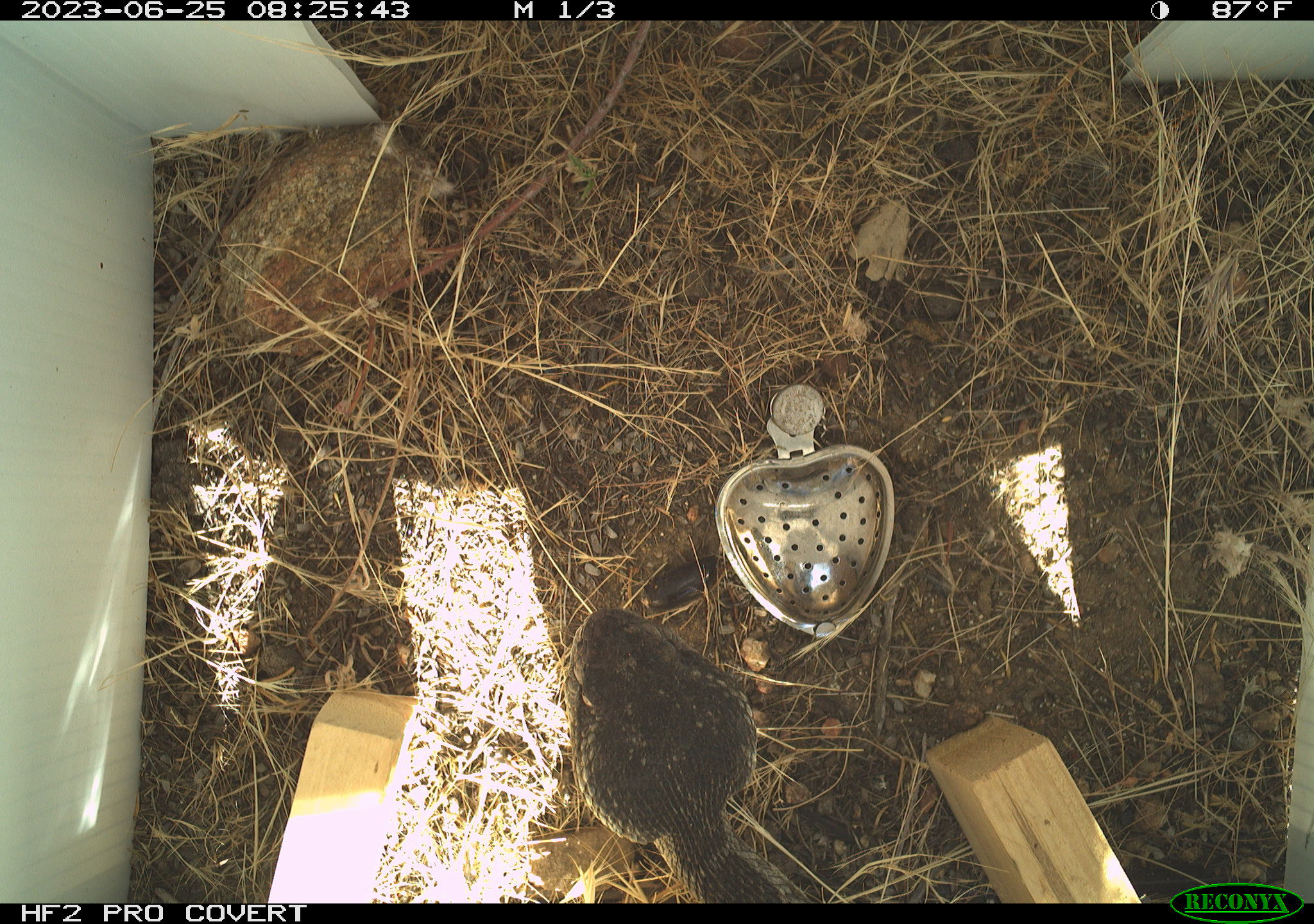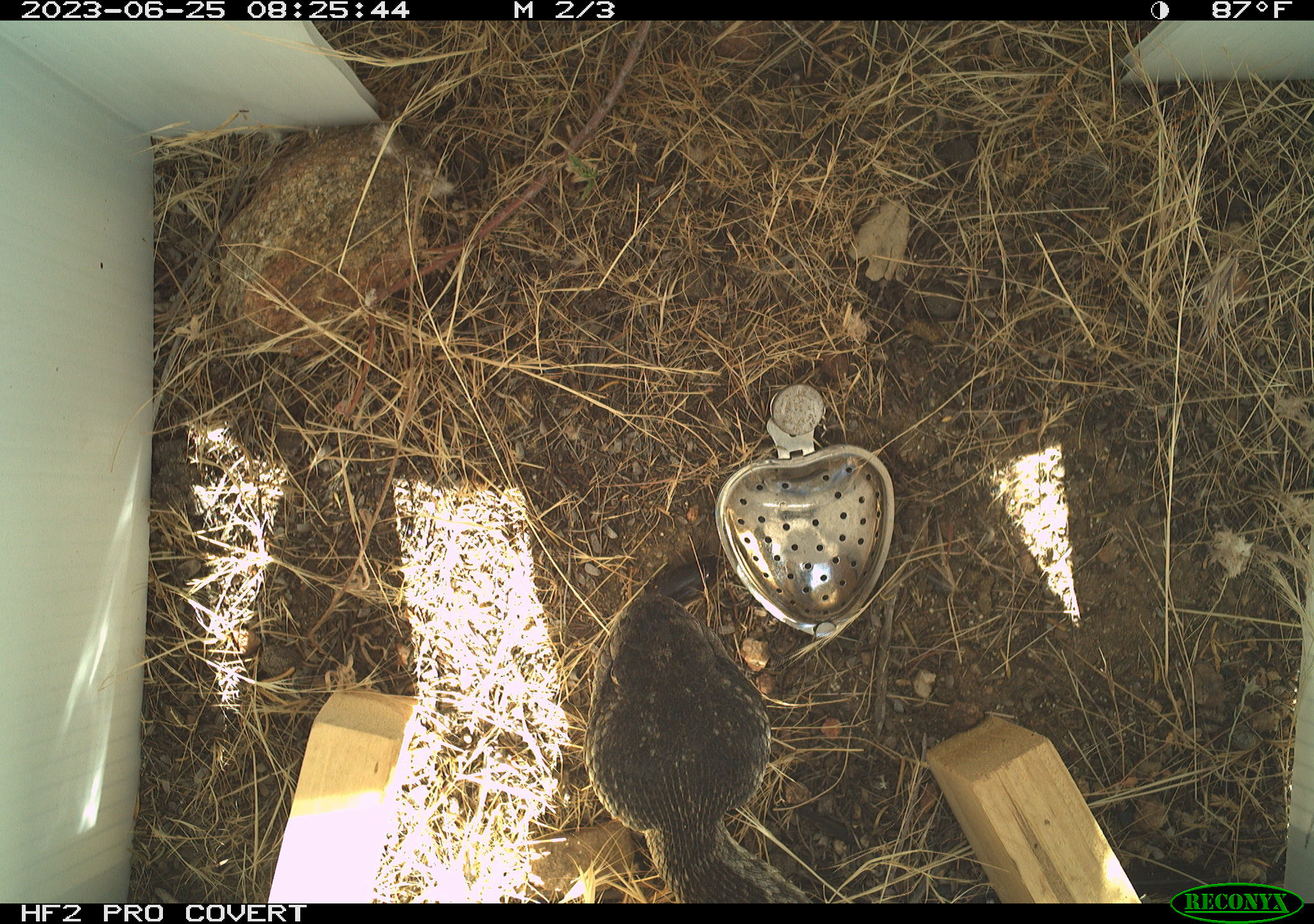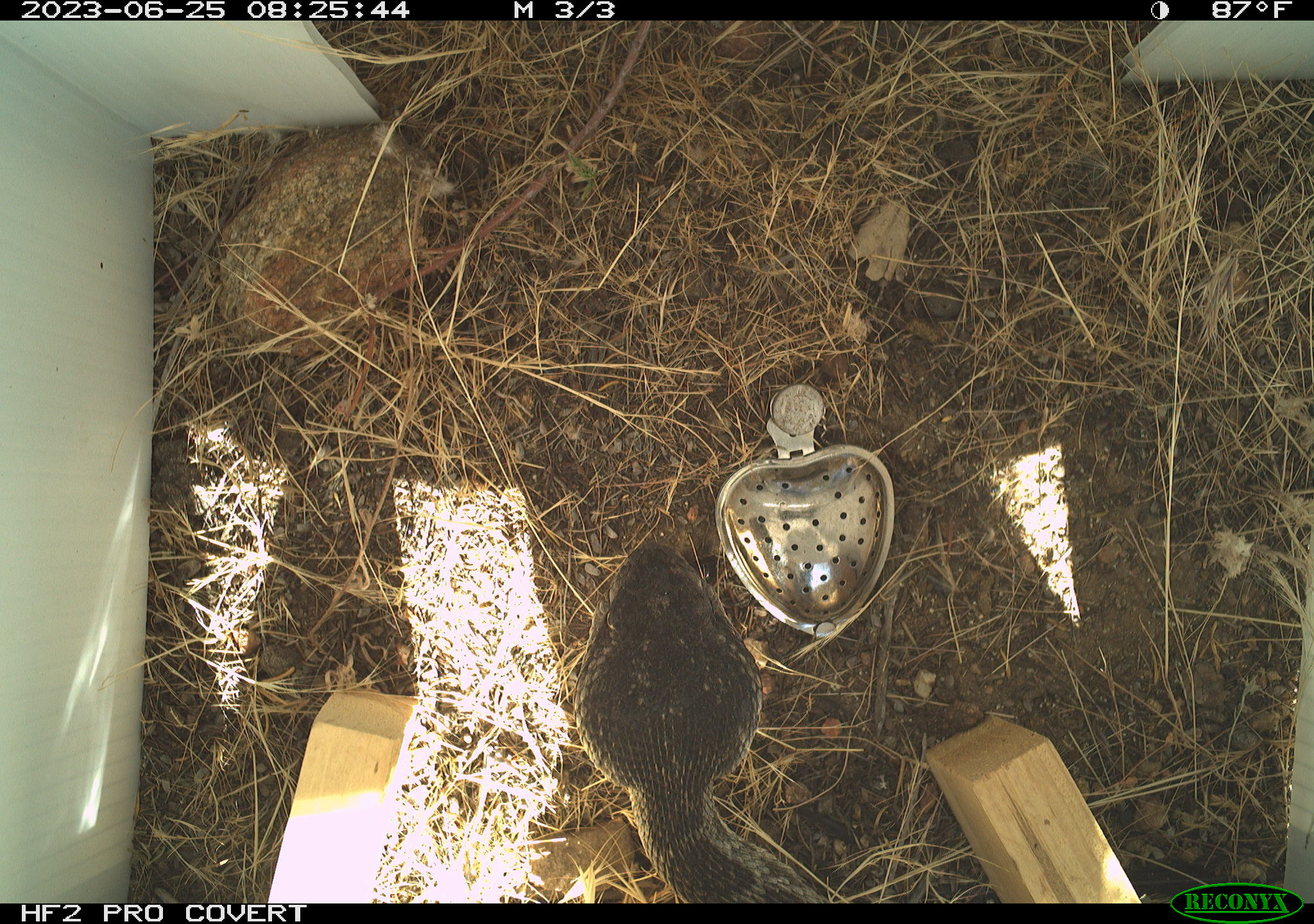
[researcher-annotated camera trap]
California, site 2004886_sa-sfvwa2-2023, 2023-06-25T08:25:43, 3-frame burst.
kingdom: Animalia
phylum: Chordata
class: Reptilia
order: Squamata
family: Viperidae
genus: Crotalus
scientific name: Crotalus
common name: rattlers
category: crotalus species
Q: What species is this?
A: Crotalus species (rattlers) (Crotalus).